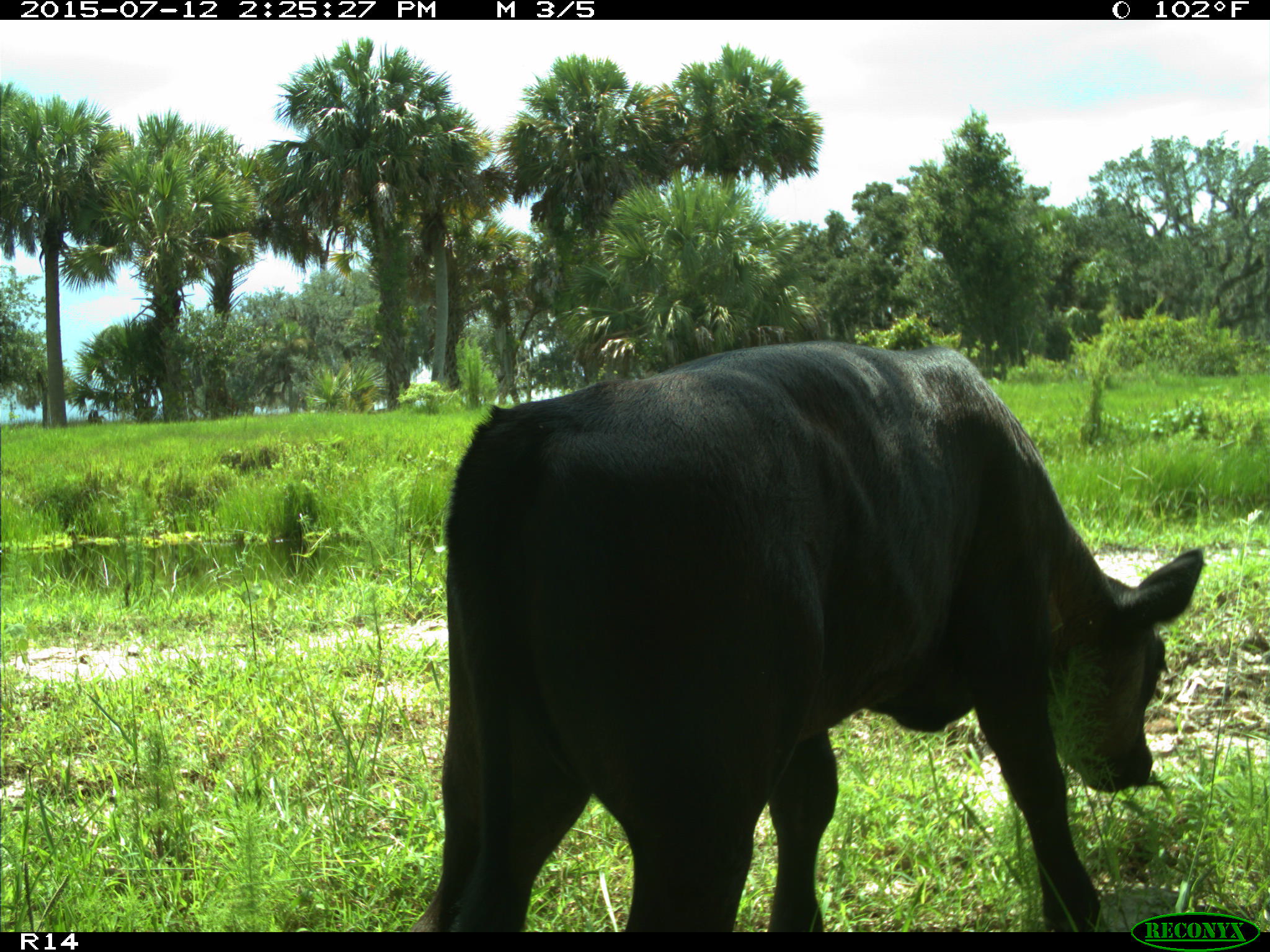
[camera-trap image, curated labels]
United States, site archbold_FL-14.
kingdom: Animalia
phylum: Chordata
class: Mammalia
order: Artiodactyla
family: Bovidae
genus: Bos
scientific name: Bos taurus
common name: domestic cow